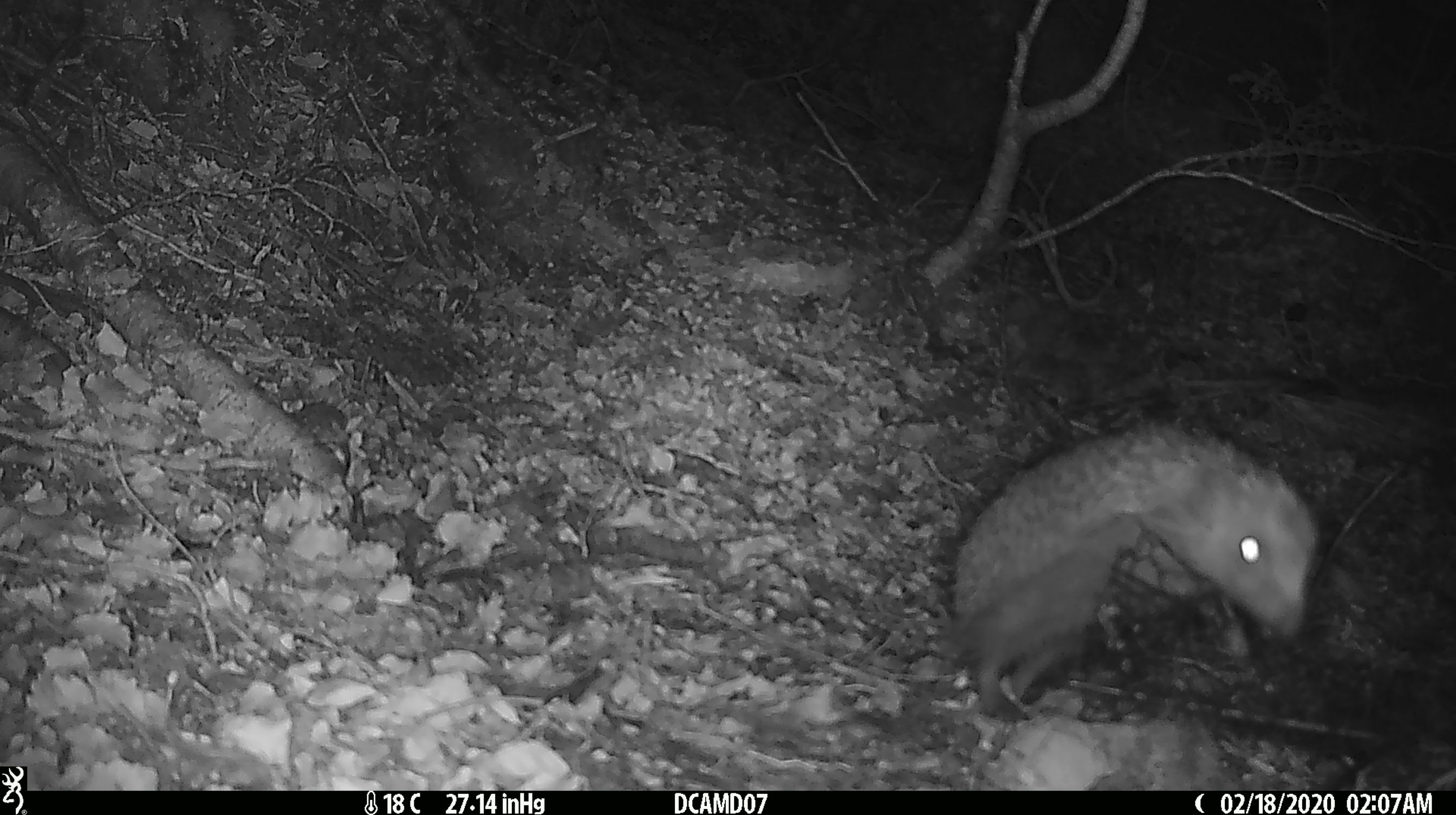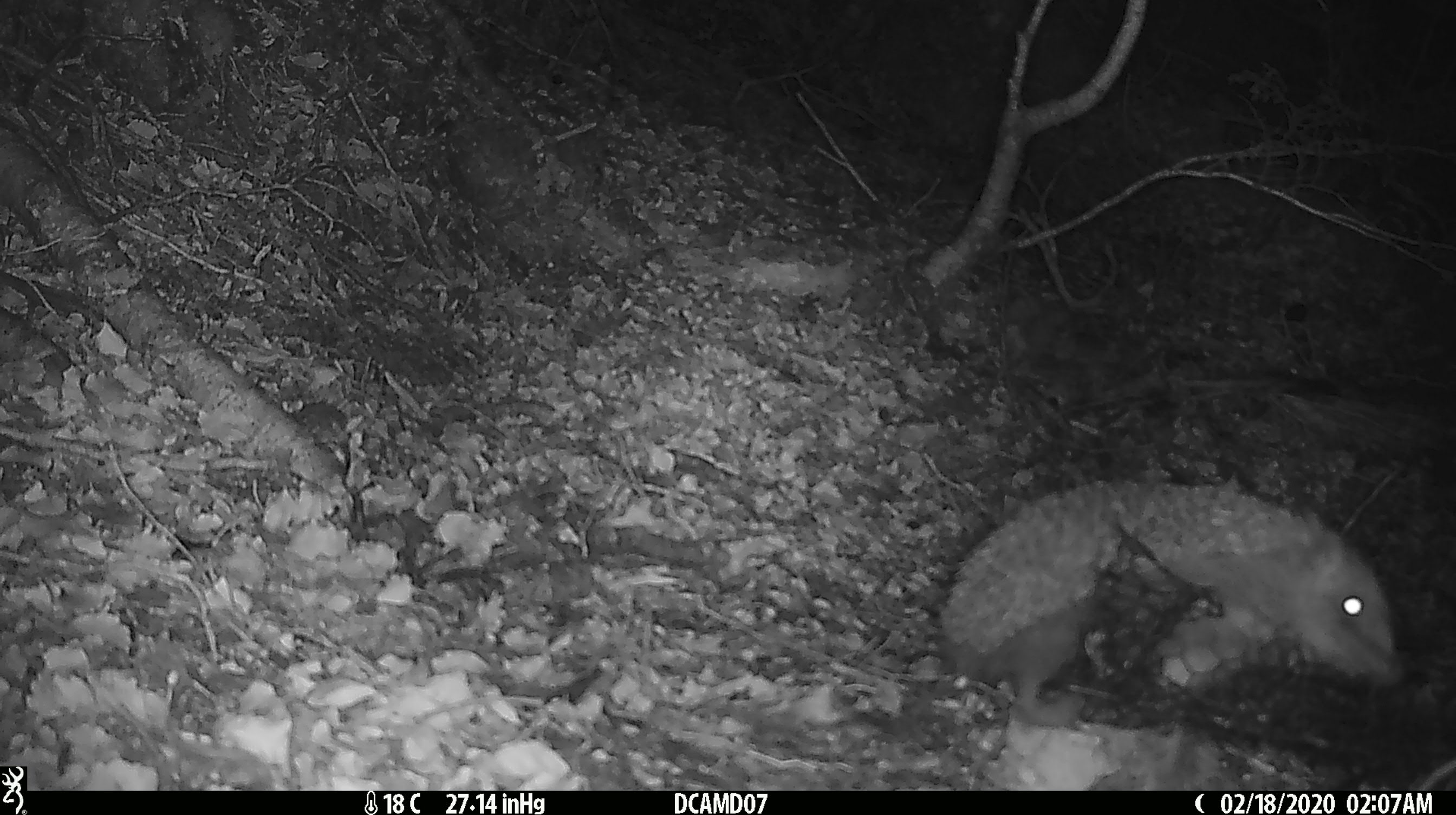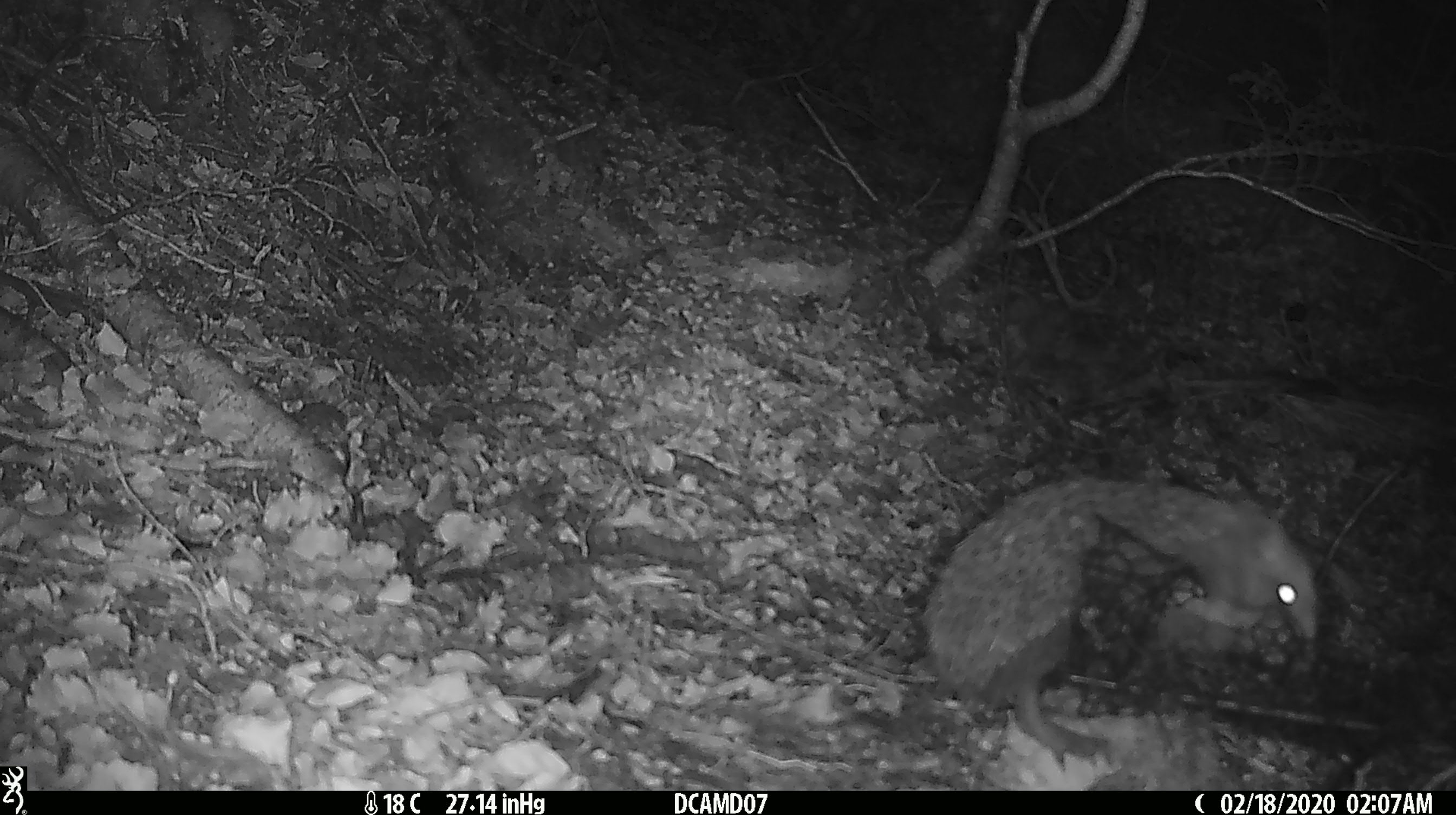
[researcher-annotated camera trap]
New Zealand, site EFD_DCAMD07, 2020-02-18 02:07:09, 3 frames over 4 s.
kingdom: Animalia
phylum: Chordata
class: Mammalia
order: Eulipotyphla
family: Erinaceidae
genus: Erinaceus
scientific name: Erinaceus europaeus europaeus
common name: european hedgehog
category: hedgehog